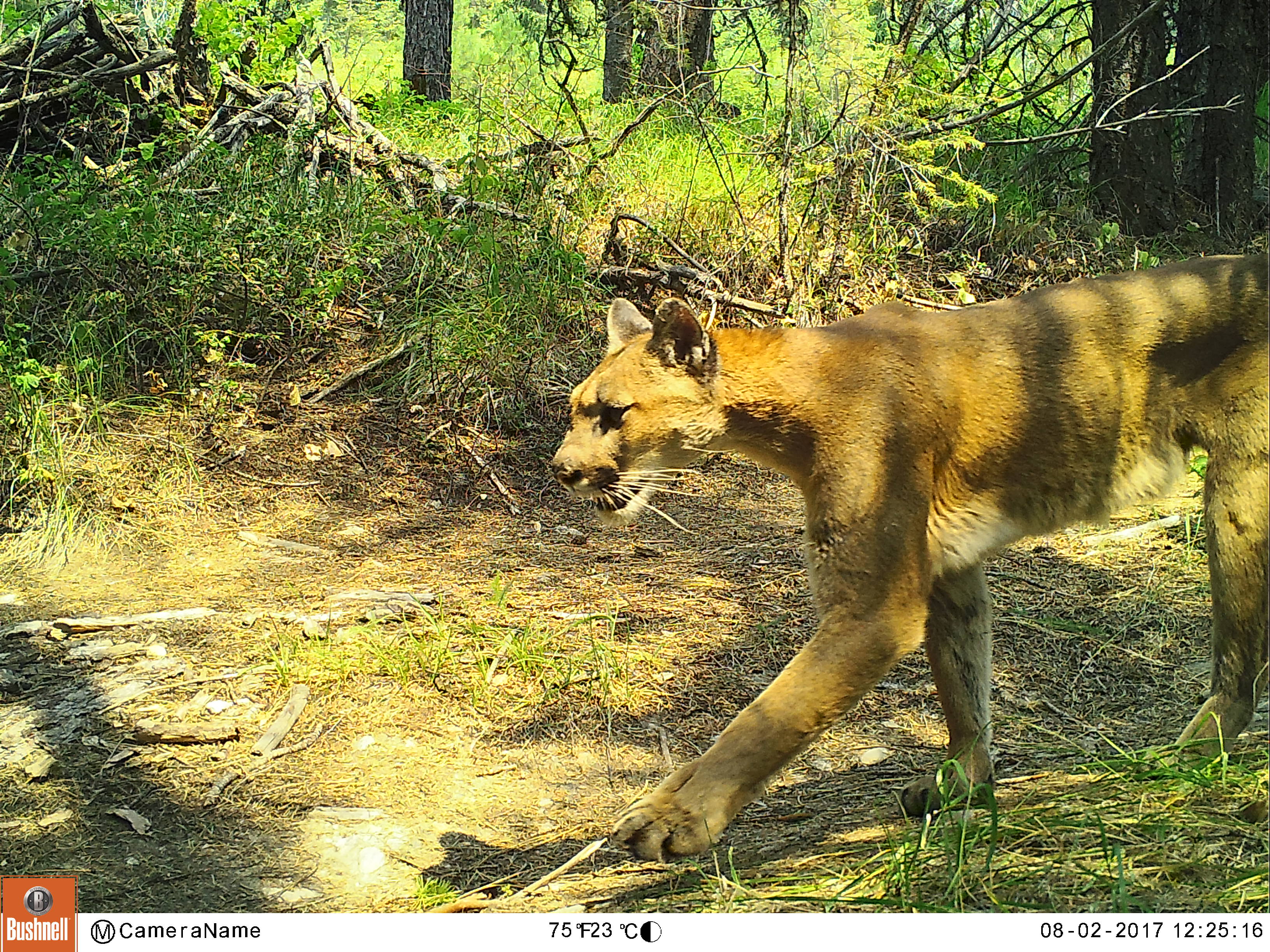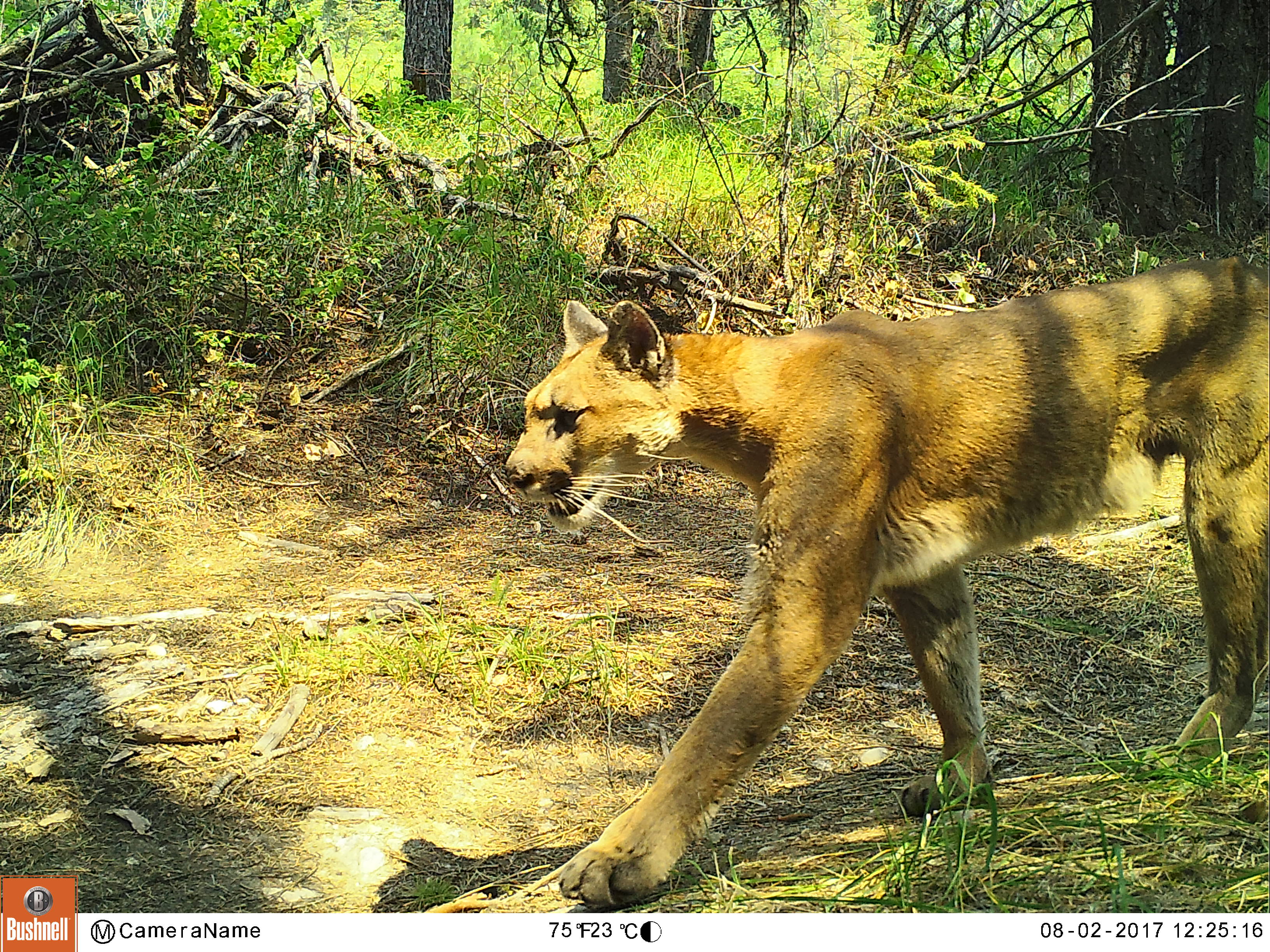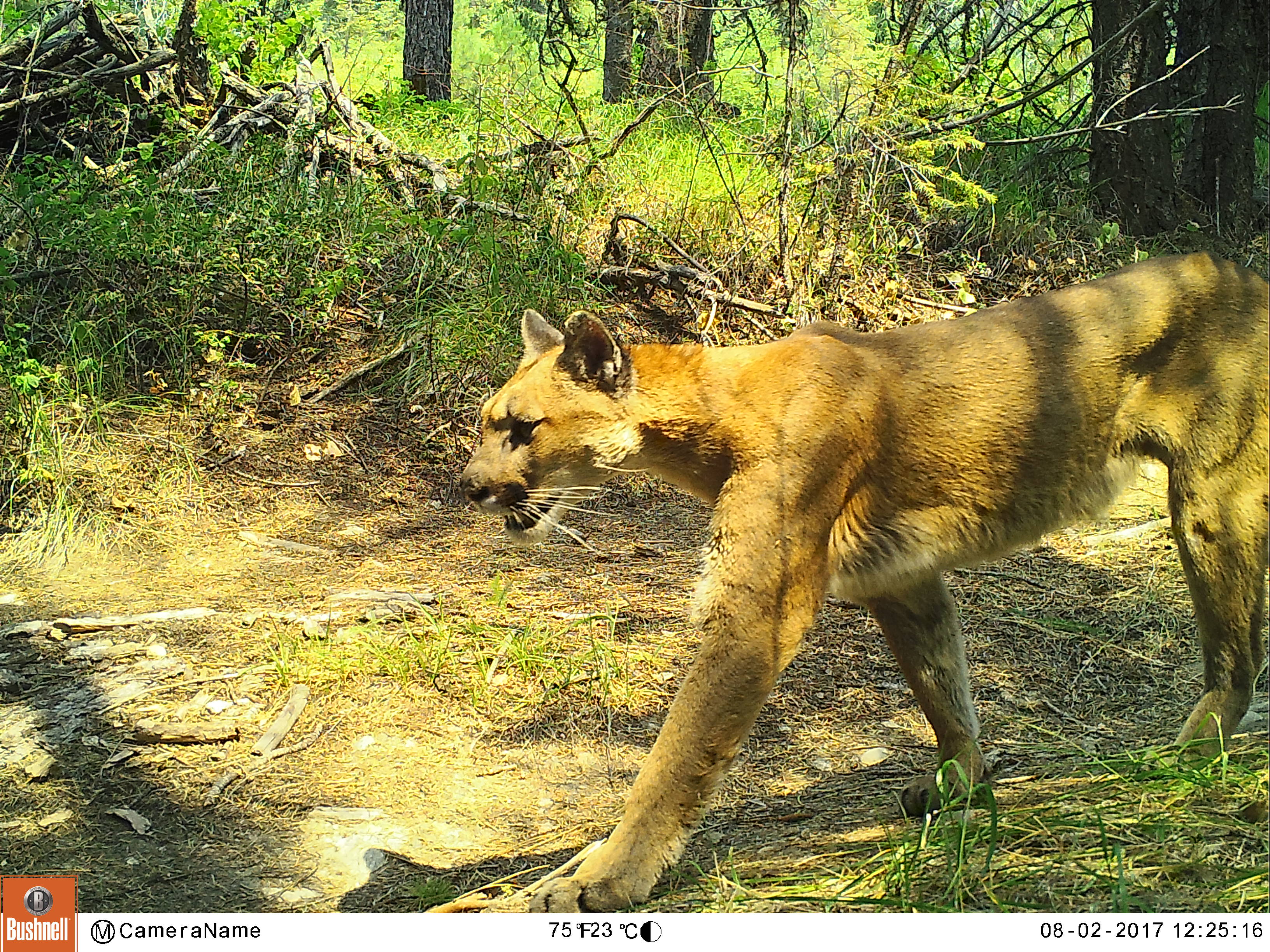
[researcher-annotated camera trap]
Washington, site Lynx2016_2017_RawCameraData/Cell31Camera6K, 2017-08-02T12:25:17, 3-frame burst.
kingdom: Animalia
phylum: Chordata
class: Mammalia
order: Carnivora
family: Felidae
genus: Puma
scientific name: Puma concolor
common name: mountain lion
Puma concolor (mountain lion). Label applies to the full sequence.